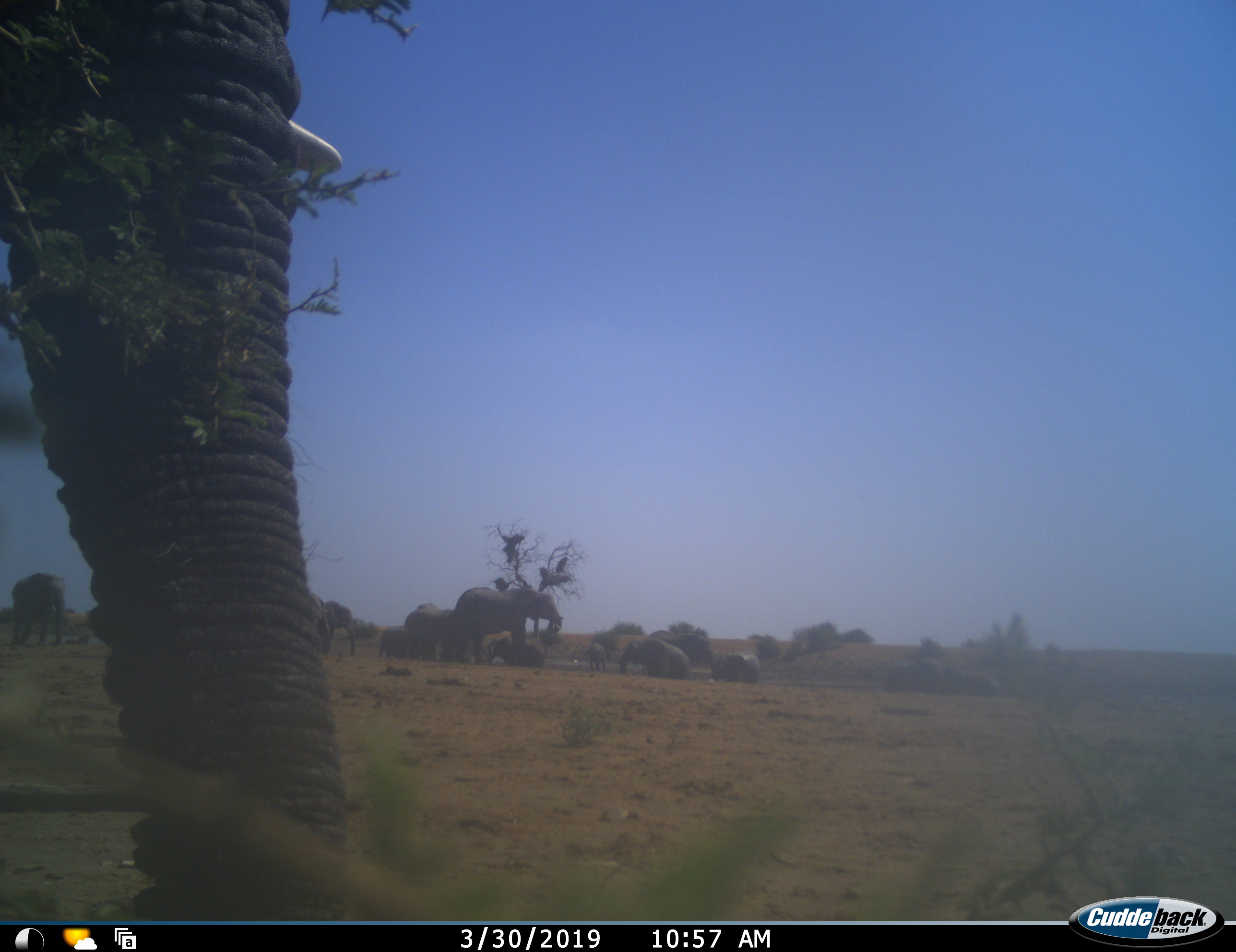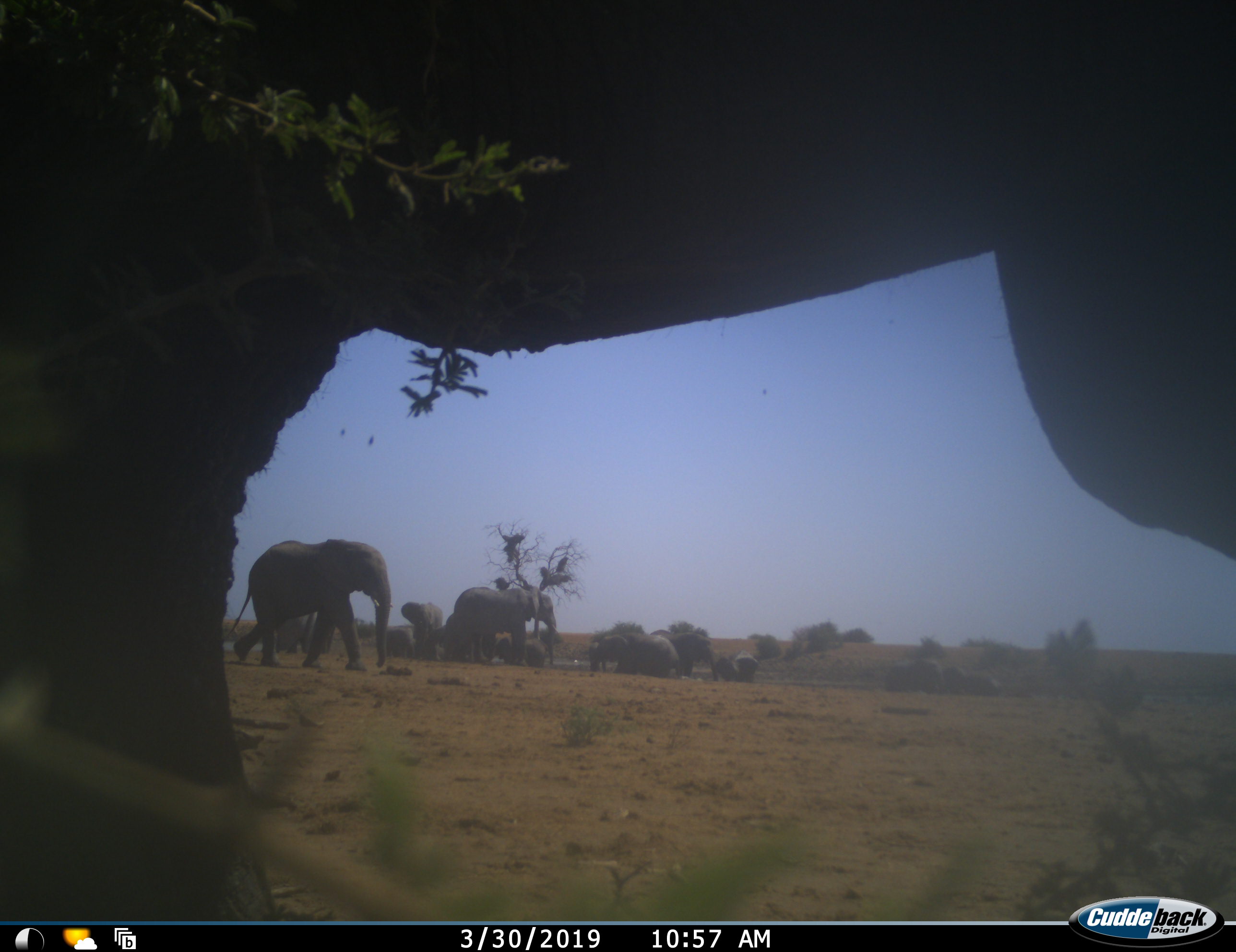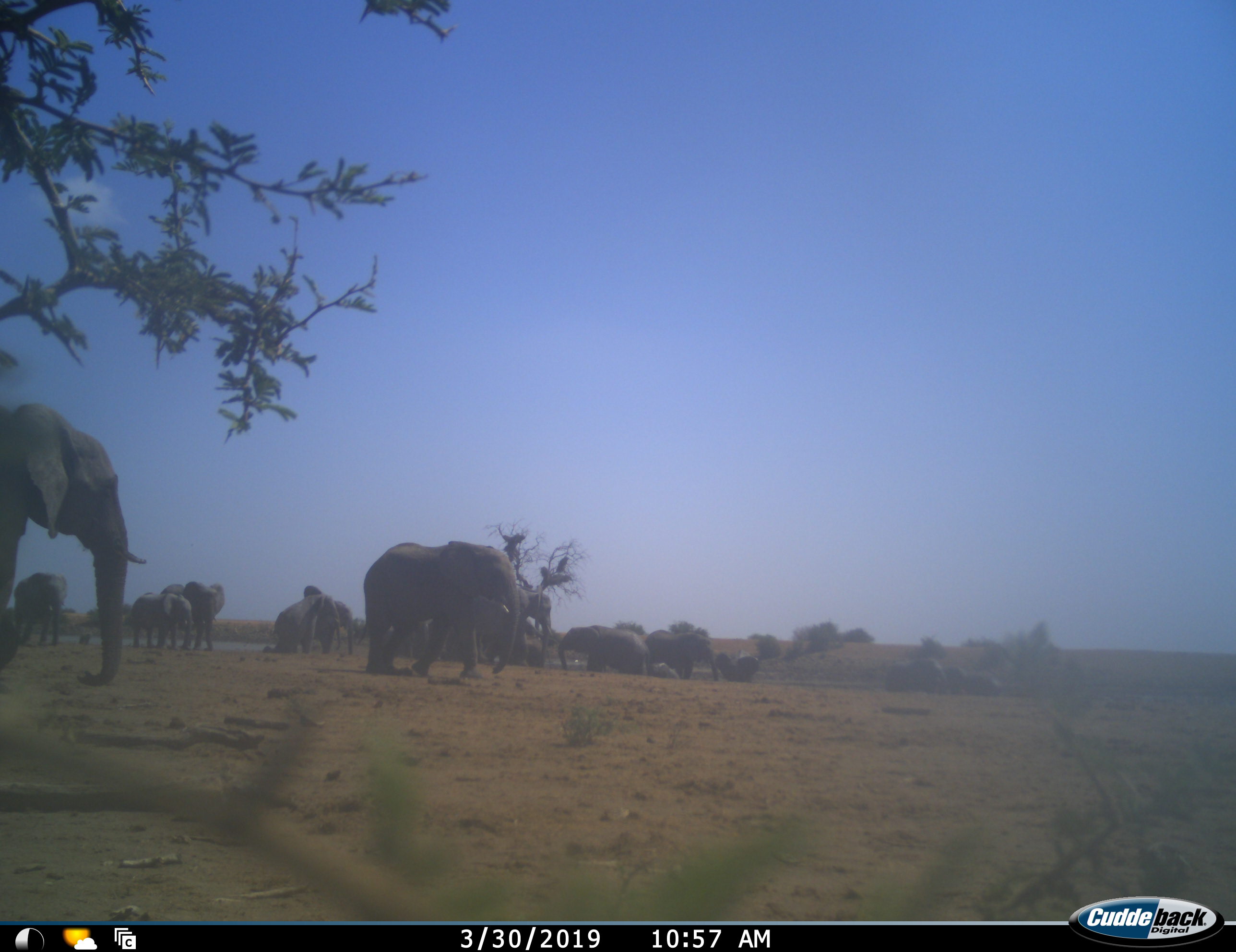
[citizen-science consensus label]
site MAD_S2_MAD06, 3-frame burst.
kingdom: Animalia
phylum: Chordata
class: Mammalia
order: Proboscidea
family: Elephantidae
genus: Loxodonta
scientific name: Loxodonta africana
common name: african bush elephant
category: elephant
Elephant (african bush elephant) (Loxodonta africana), count 11-50. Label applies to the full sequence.